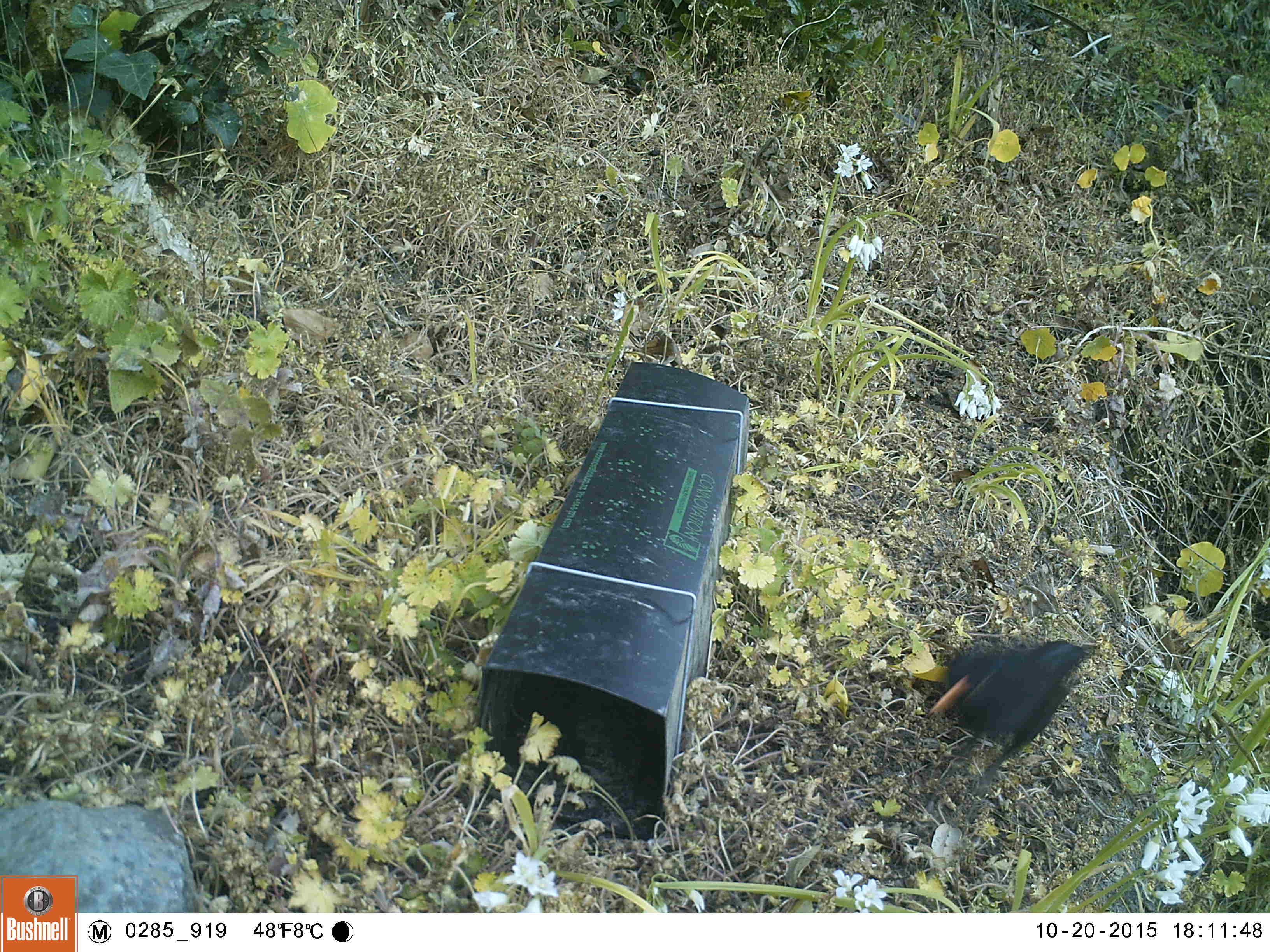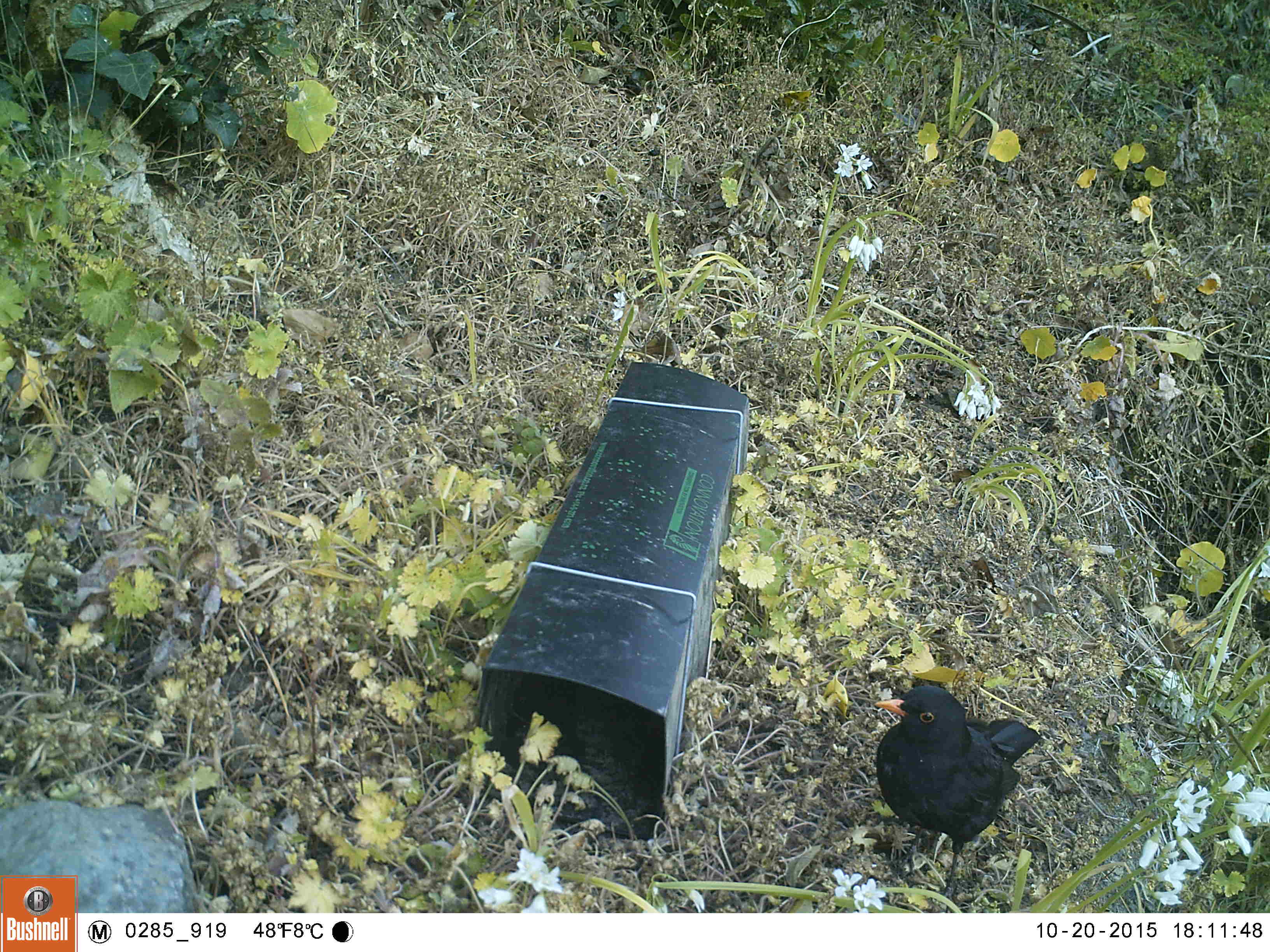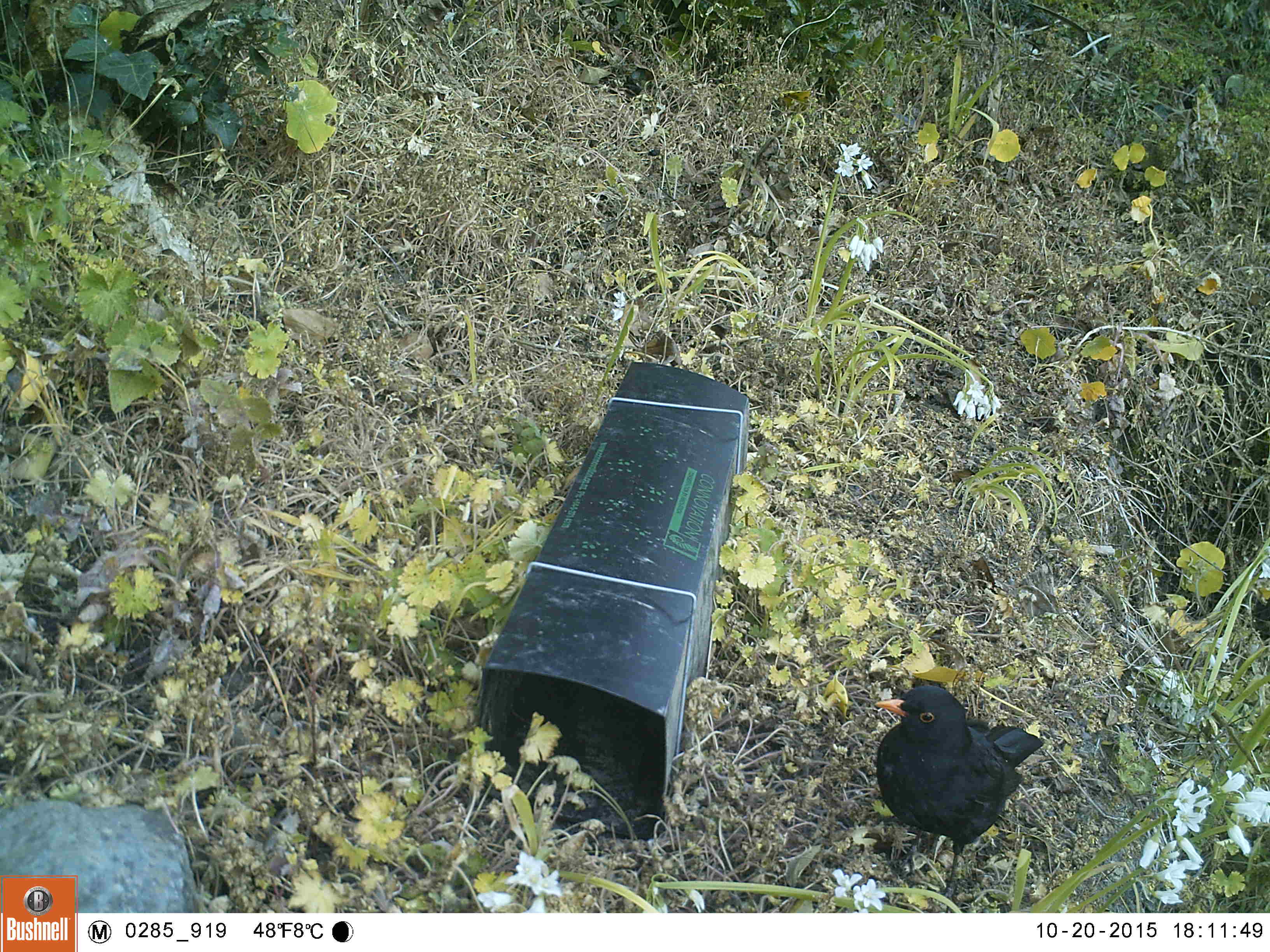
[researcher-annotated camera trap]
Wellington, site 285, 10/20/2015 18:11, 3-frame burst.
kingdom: Animalia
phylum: Chordata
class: Aves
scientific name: Aves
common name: bird